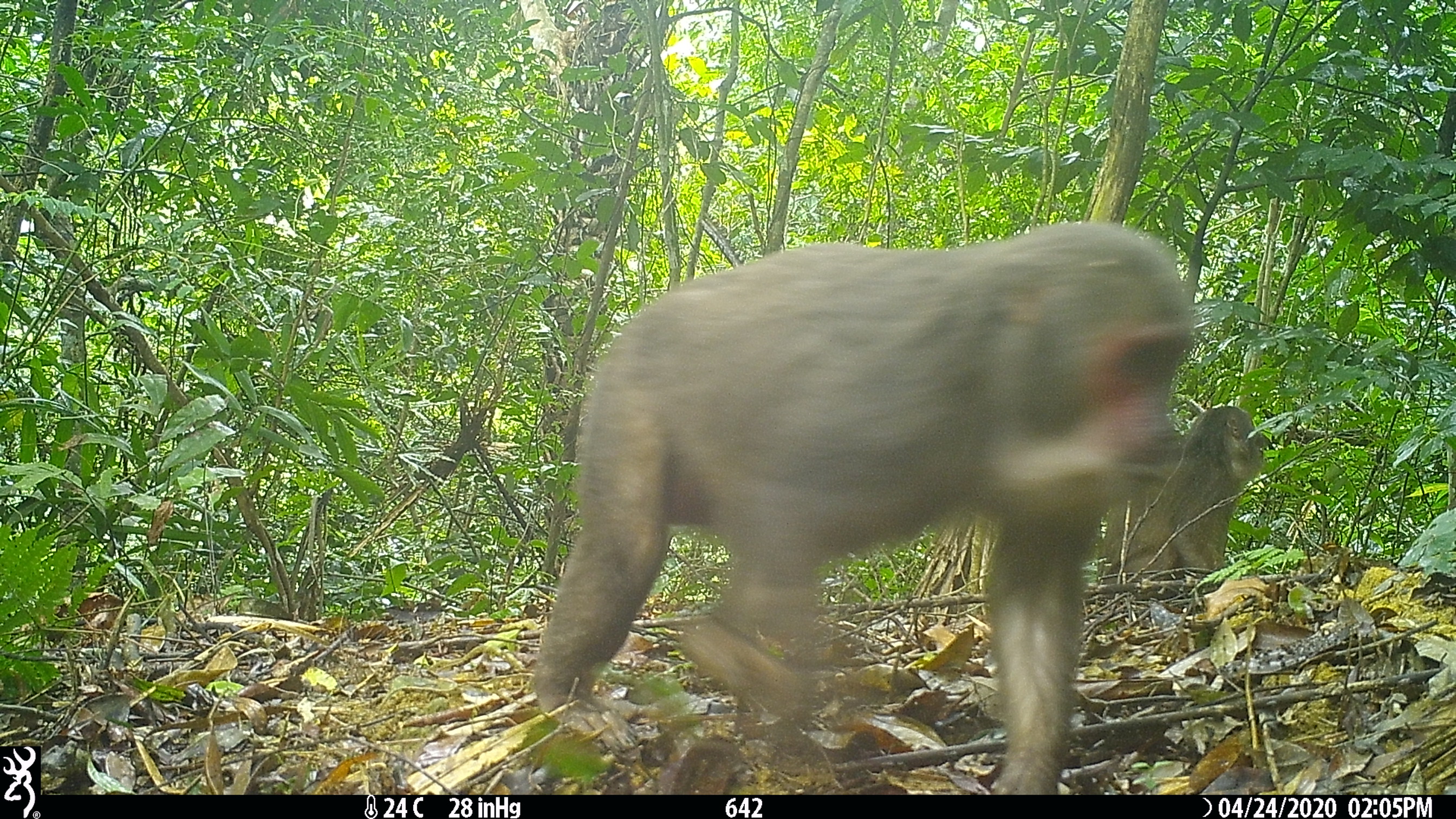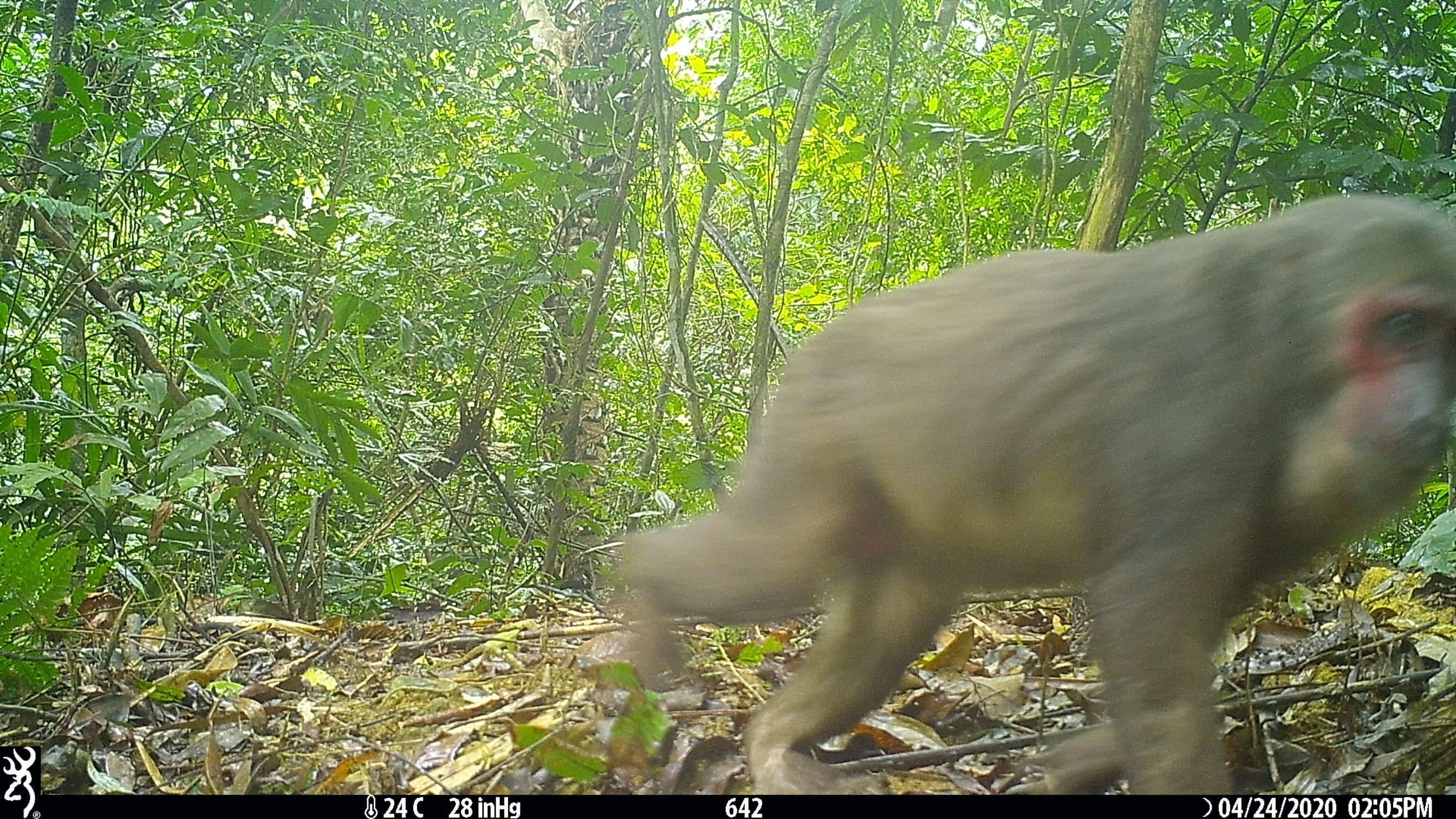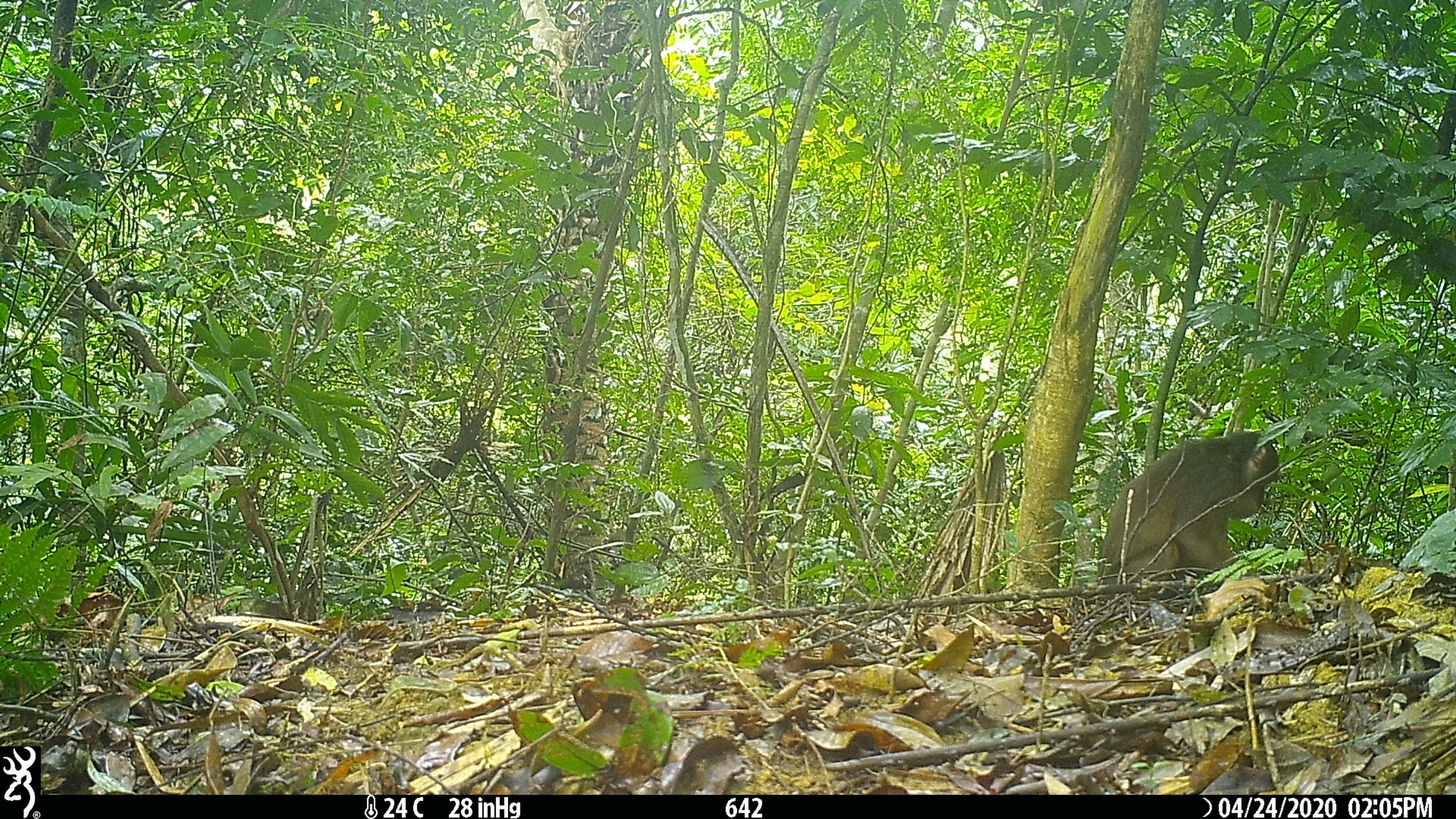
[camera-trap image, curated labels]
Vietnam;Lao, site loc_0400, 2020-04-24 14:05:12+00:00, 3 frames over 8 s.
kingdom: Animalia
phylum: Chordata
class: Mammalia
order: Primates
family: Cercopithecidae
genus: Macaca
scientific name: Macaca arctoides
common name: stump-tailed macaque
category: stump tailed macaque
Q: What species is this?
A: Stump tailed macaque (stump-tailed macaque) (Macaca arctoides).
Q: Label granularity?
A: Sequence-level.